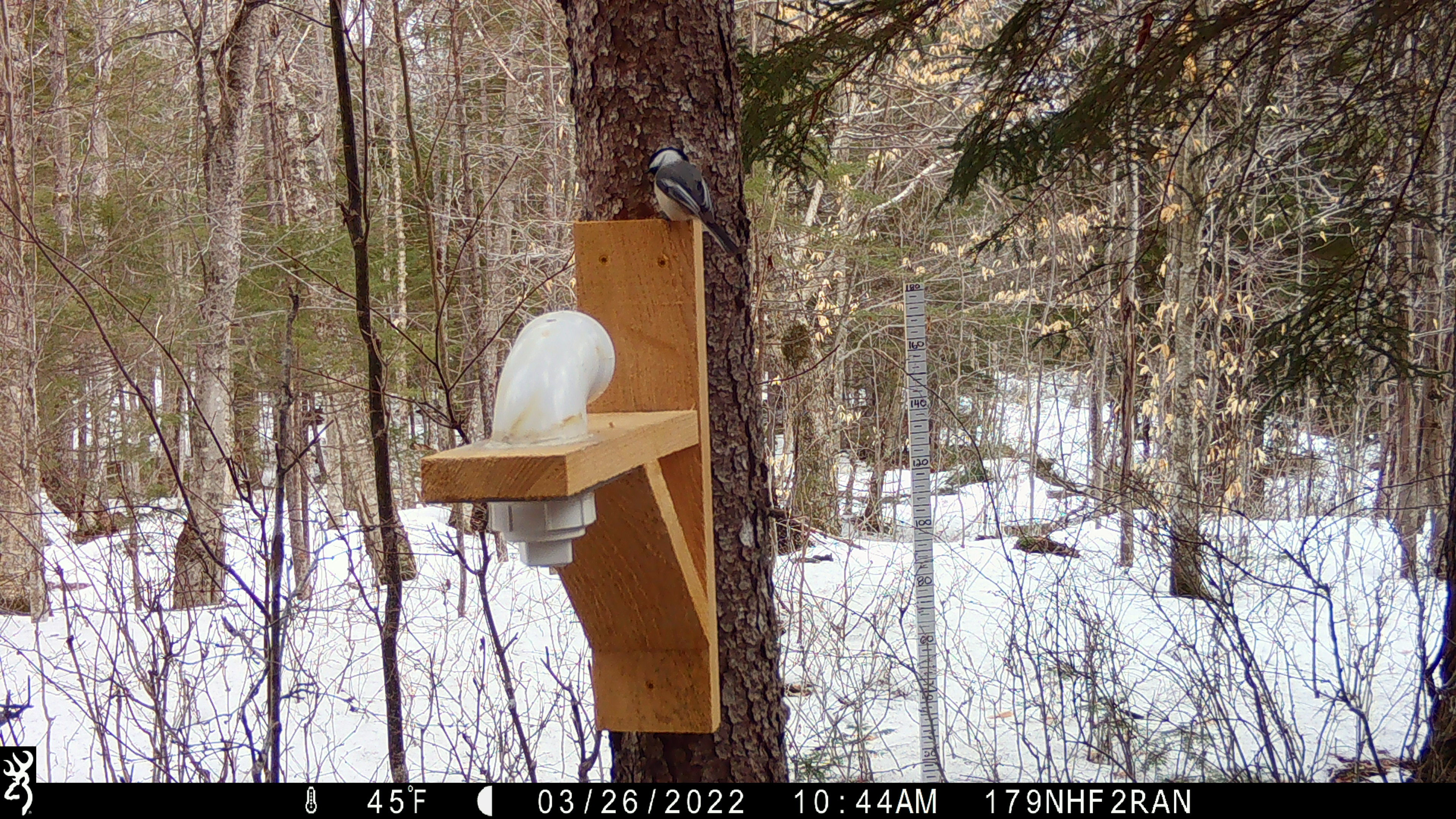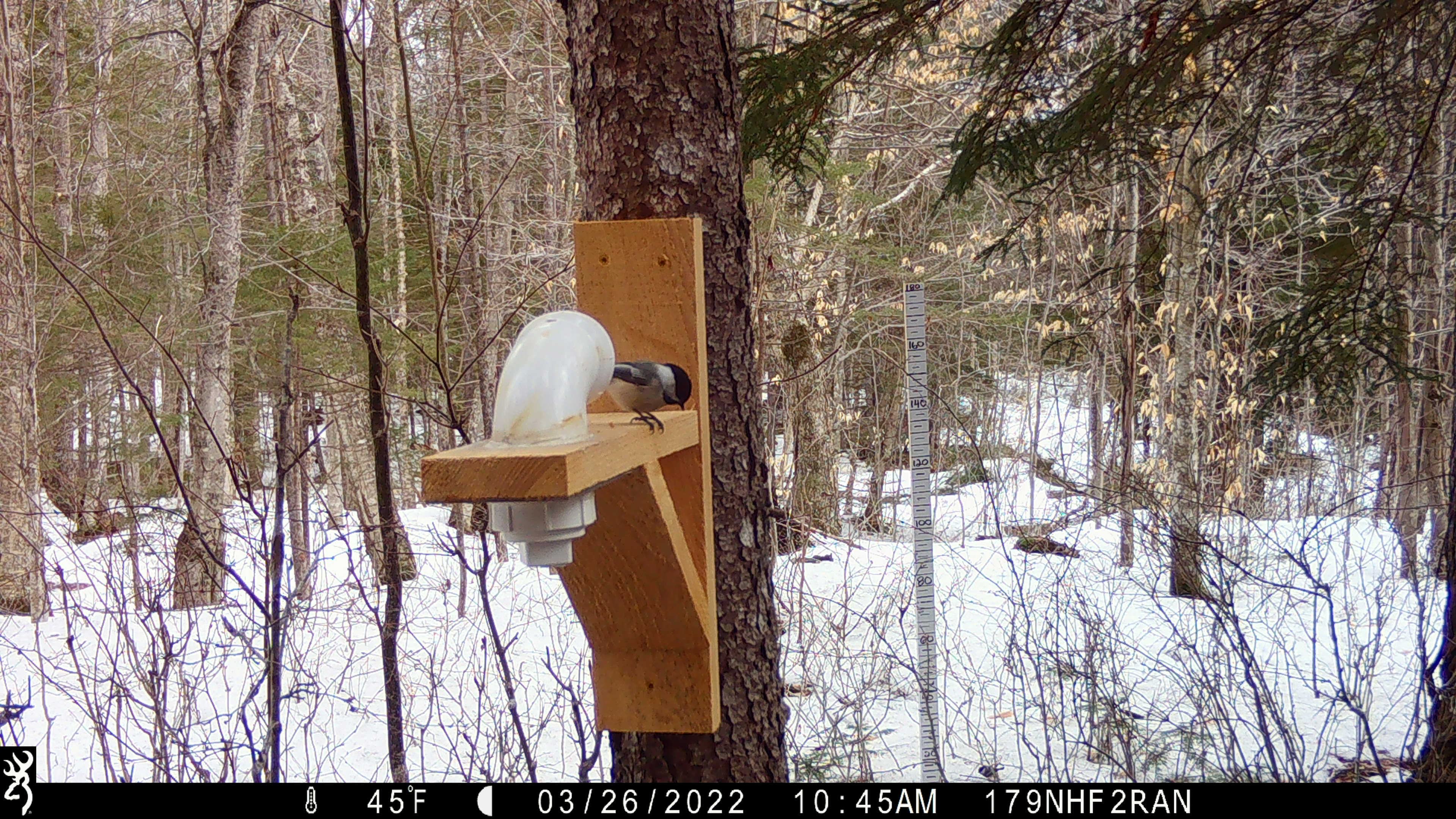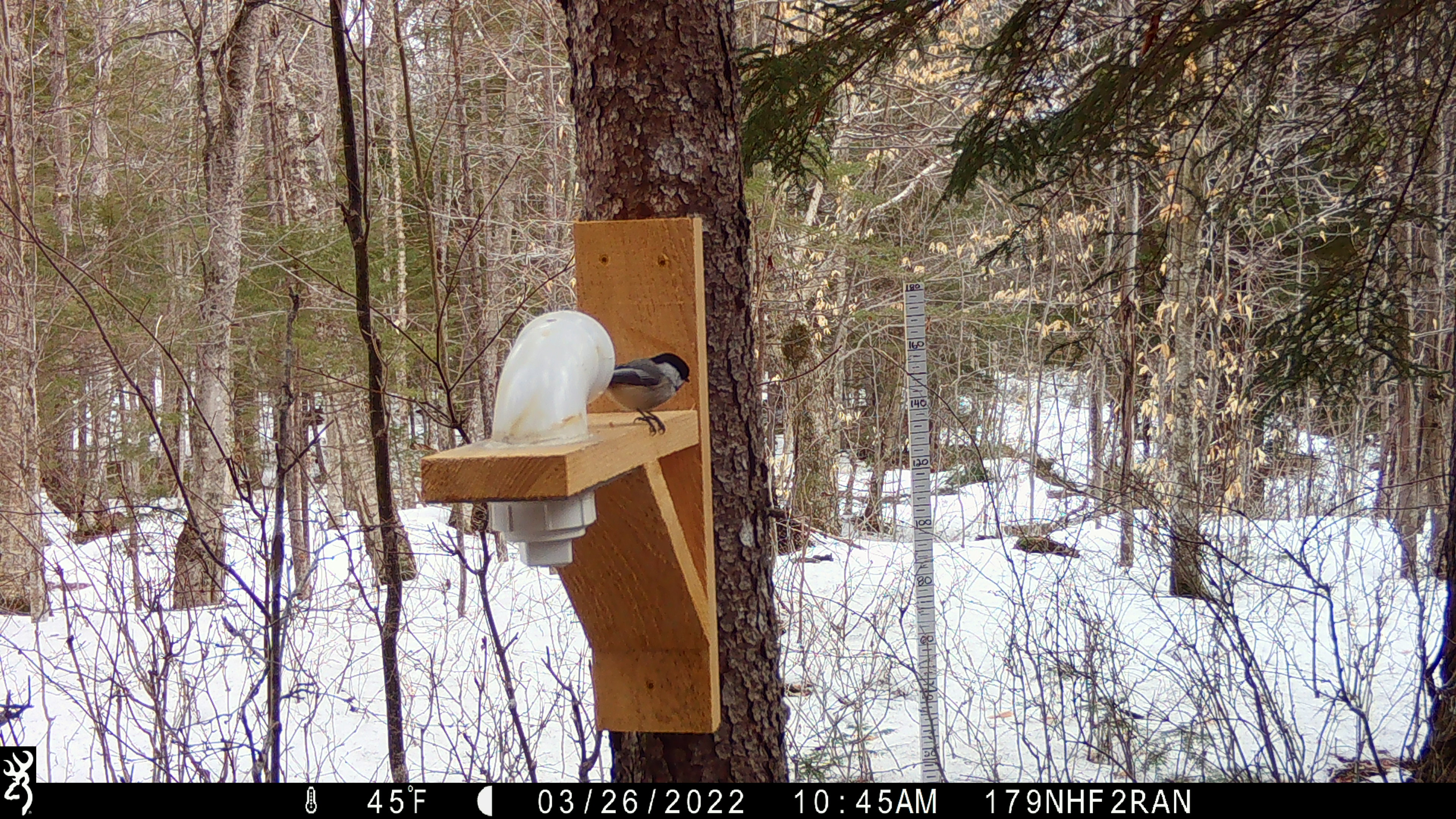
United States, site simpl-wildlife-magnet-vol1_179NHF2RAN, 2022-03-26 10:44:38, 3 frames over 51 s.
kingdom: Animalia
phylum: Chordata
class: Aves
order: Passeriformes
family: Paridae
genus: Poecile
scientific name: Poecile atricapillus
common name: black-capped chickadee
Black-capped chickadee (Poecile atricapillus).